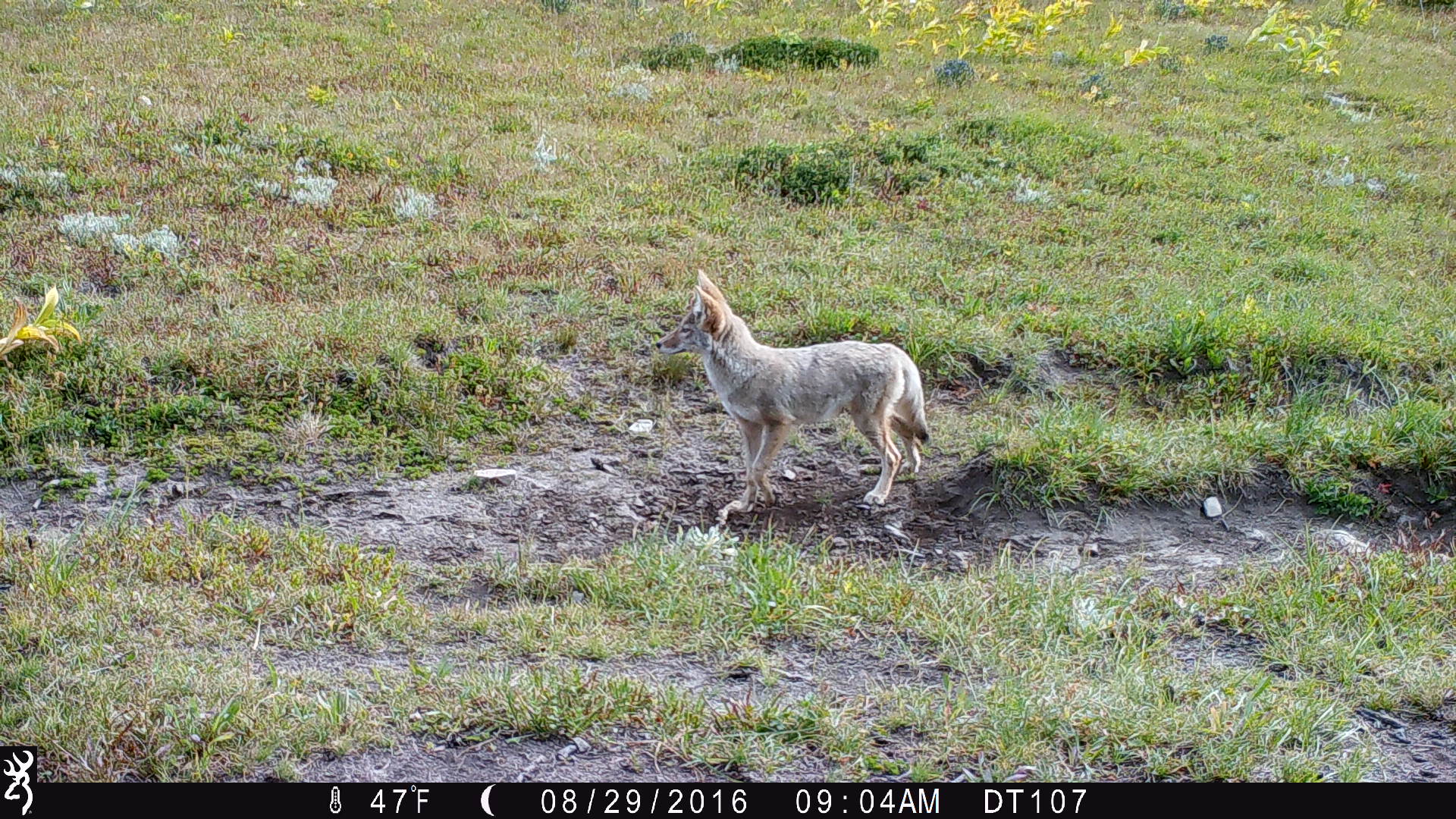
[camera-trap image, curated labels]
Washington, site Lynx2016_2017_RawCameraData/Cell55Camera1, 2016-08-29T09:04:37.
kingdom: Animalia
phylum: Chordata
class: Mammalia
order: Carnivora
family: Canidae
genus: Canis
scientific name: Canis latrans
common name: coyote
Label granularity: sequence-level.